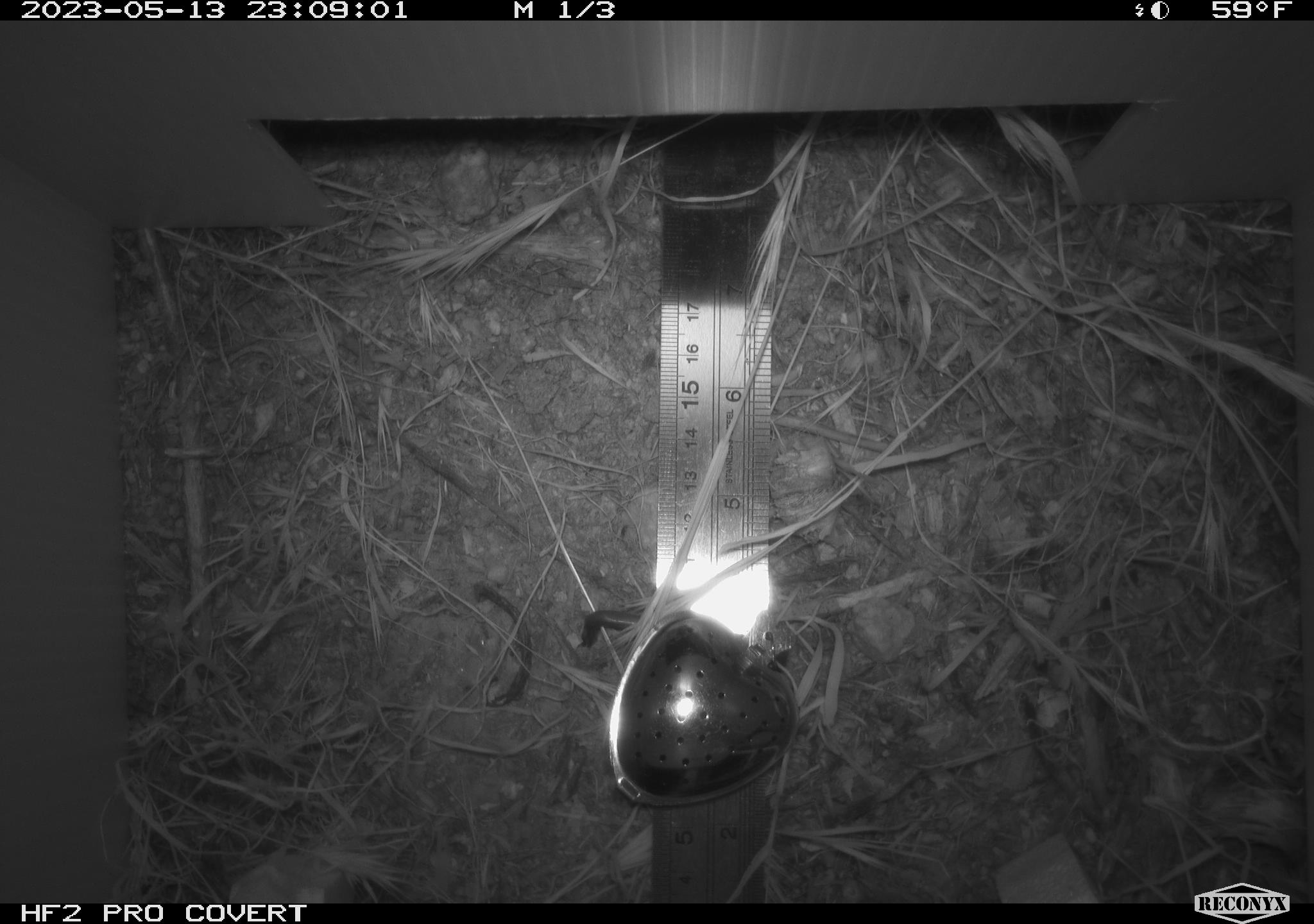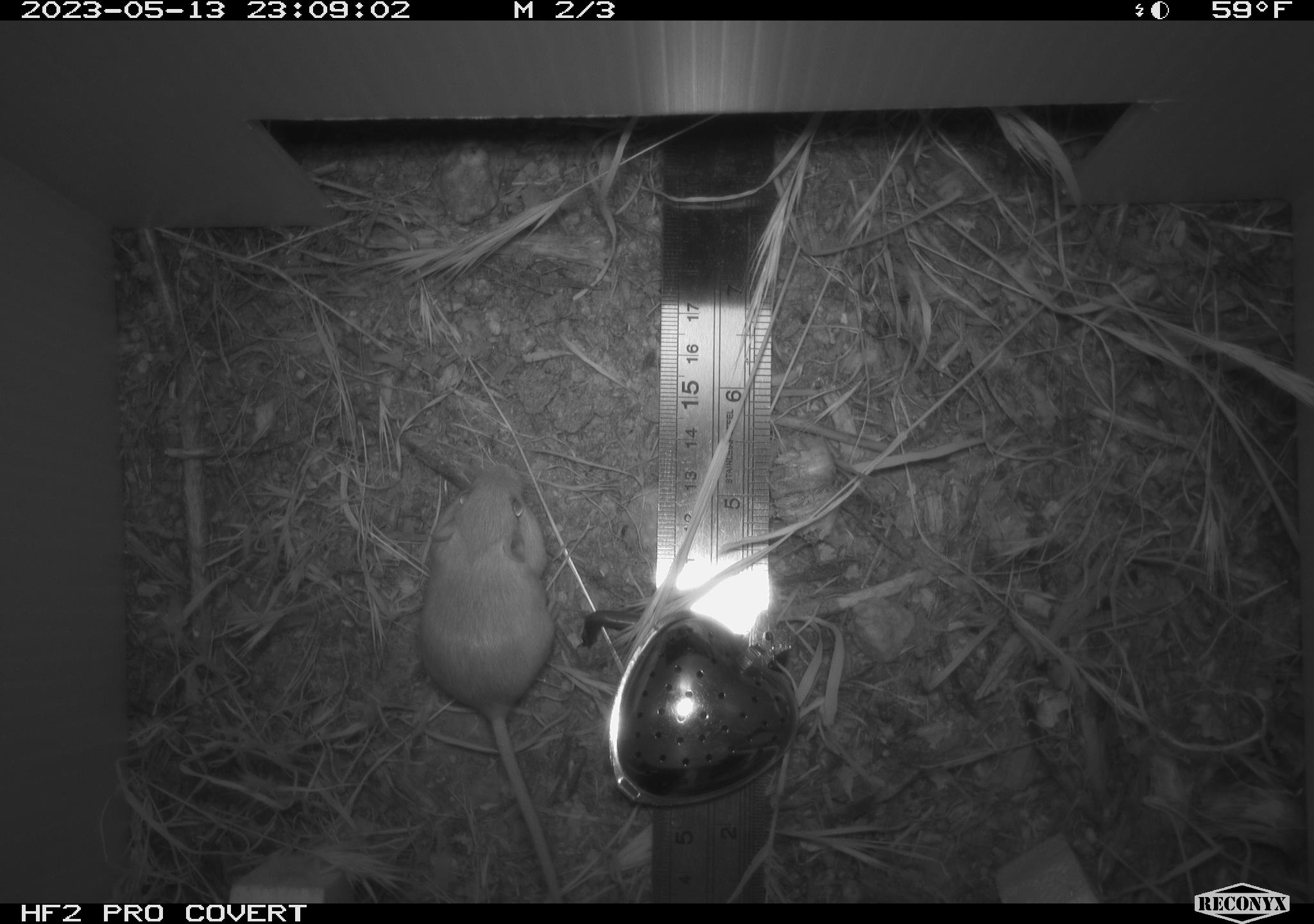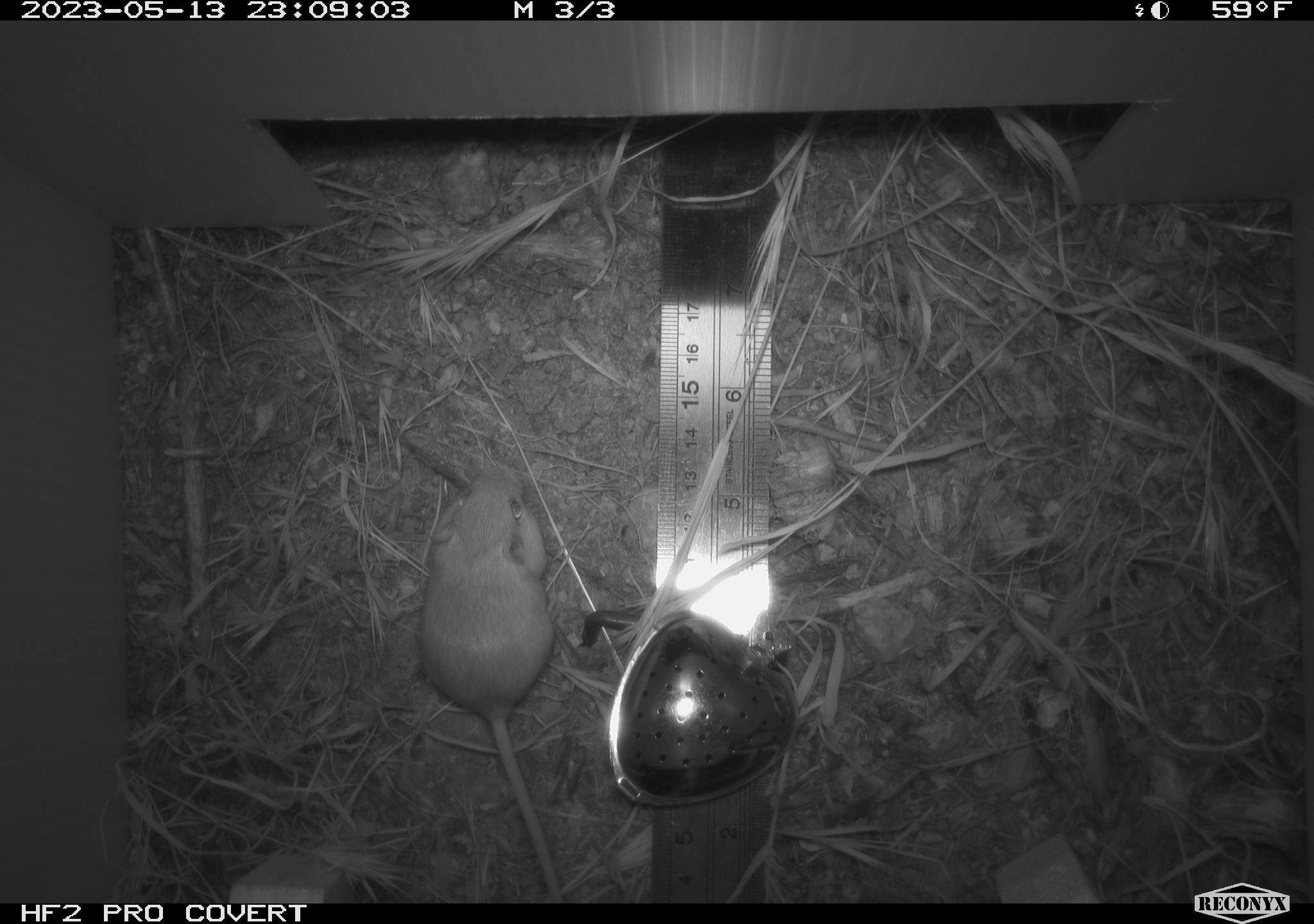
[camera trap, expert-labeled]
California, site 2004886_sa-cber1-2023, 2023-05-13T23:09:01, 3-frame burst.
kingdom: Animalia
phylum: Chordata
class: Mammalia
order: Rodentia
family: Heteromyidae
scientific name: Heteromyidae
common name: kangaroo rats and pocket mice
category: heteromyidae family